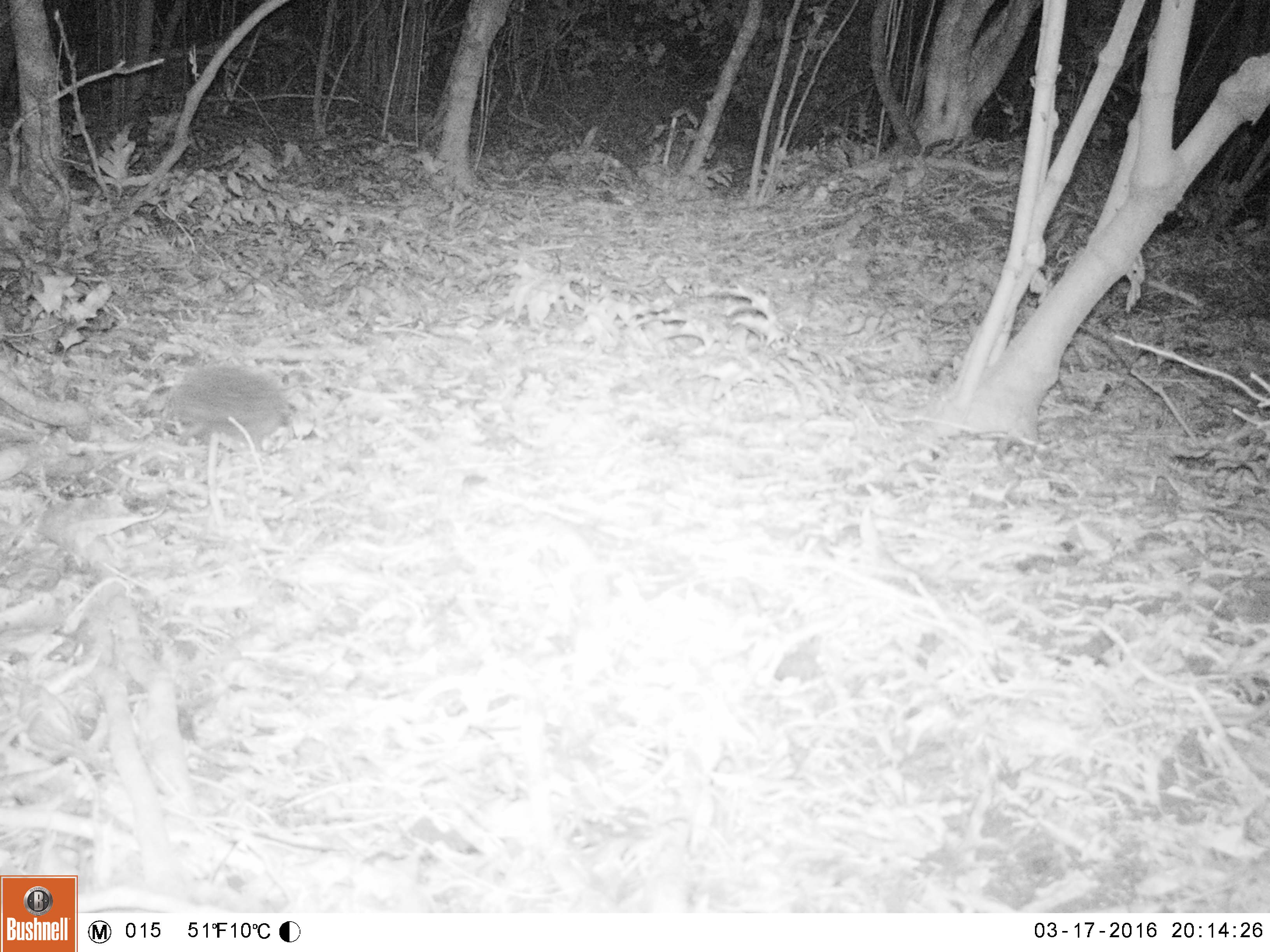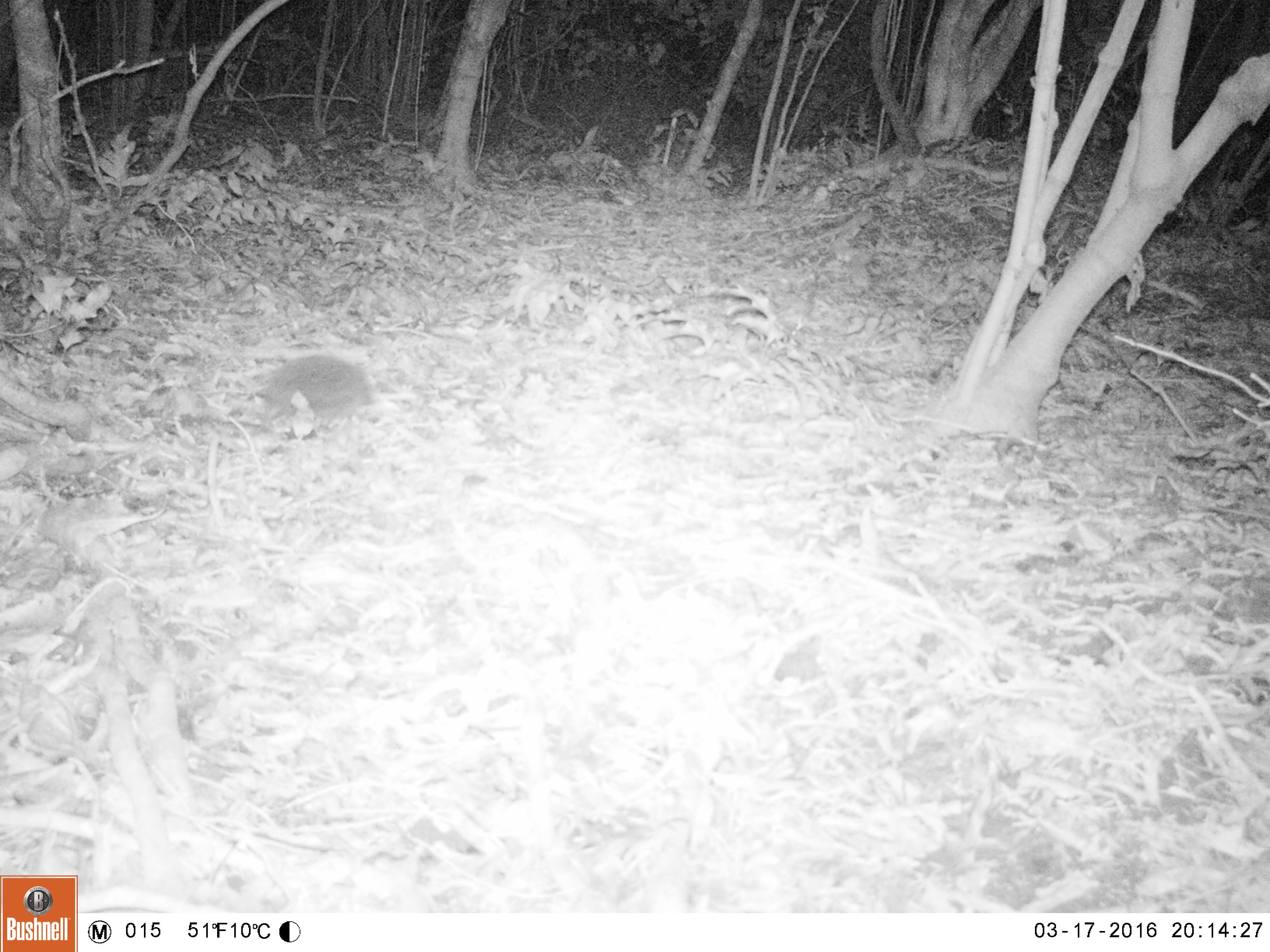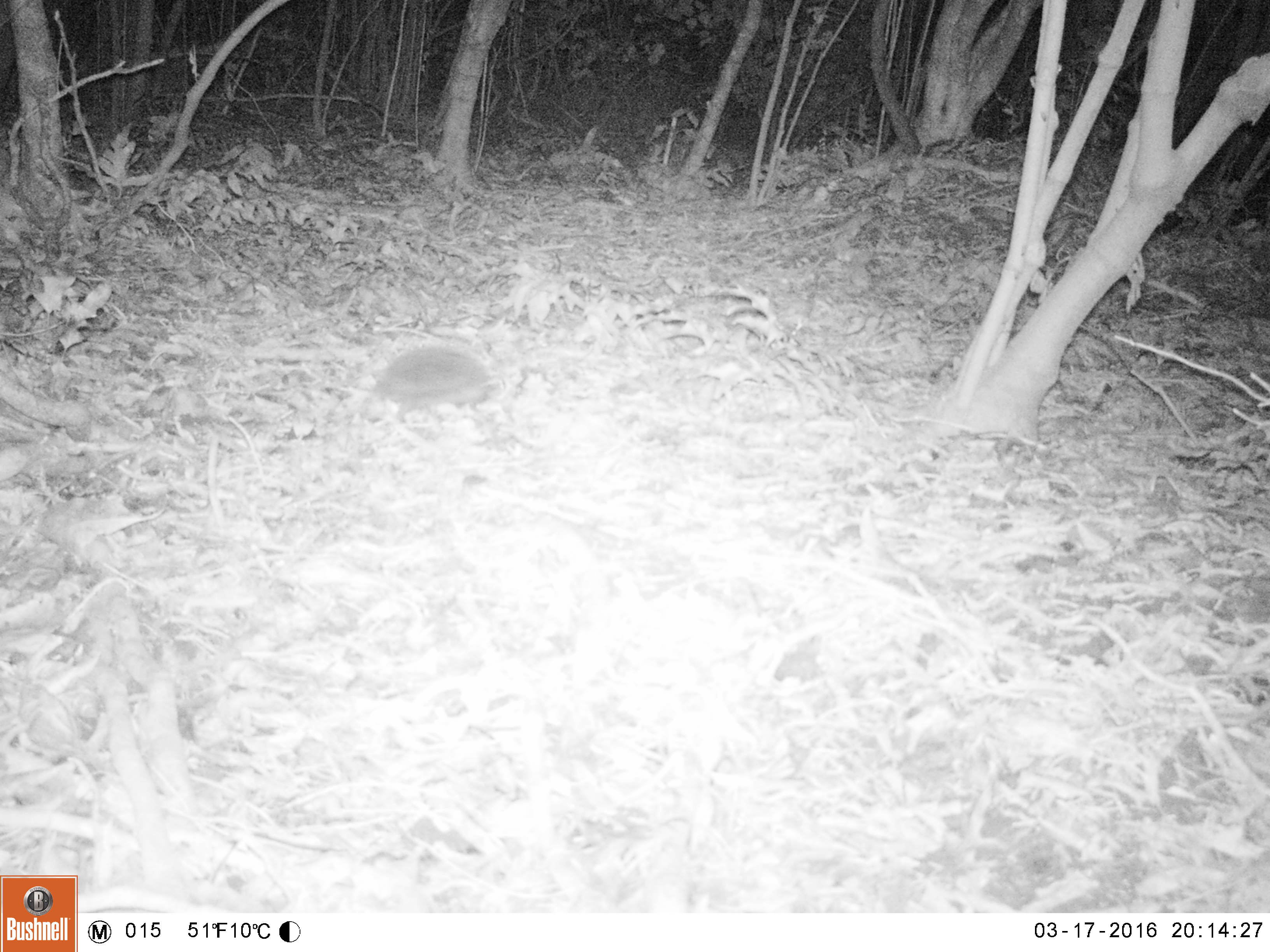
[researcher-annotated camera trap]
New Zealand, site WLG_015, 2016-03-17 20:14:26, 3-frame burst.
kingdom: Animalia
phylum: Chordata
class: Mammalia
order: Eulipotyphla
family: Erinaceidae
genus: Erinaceus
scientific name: Erinaceus europaeus europaeus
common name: european hedgehog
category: hedgehog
Hedgehog (european hedgehog) (Erinaceus europaeus europaeus).